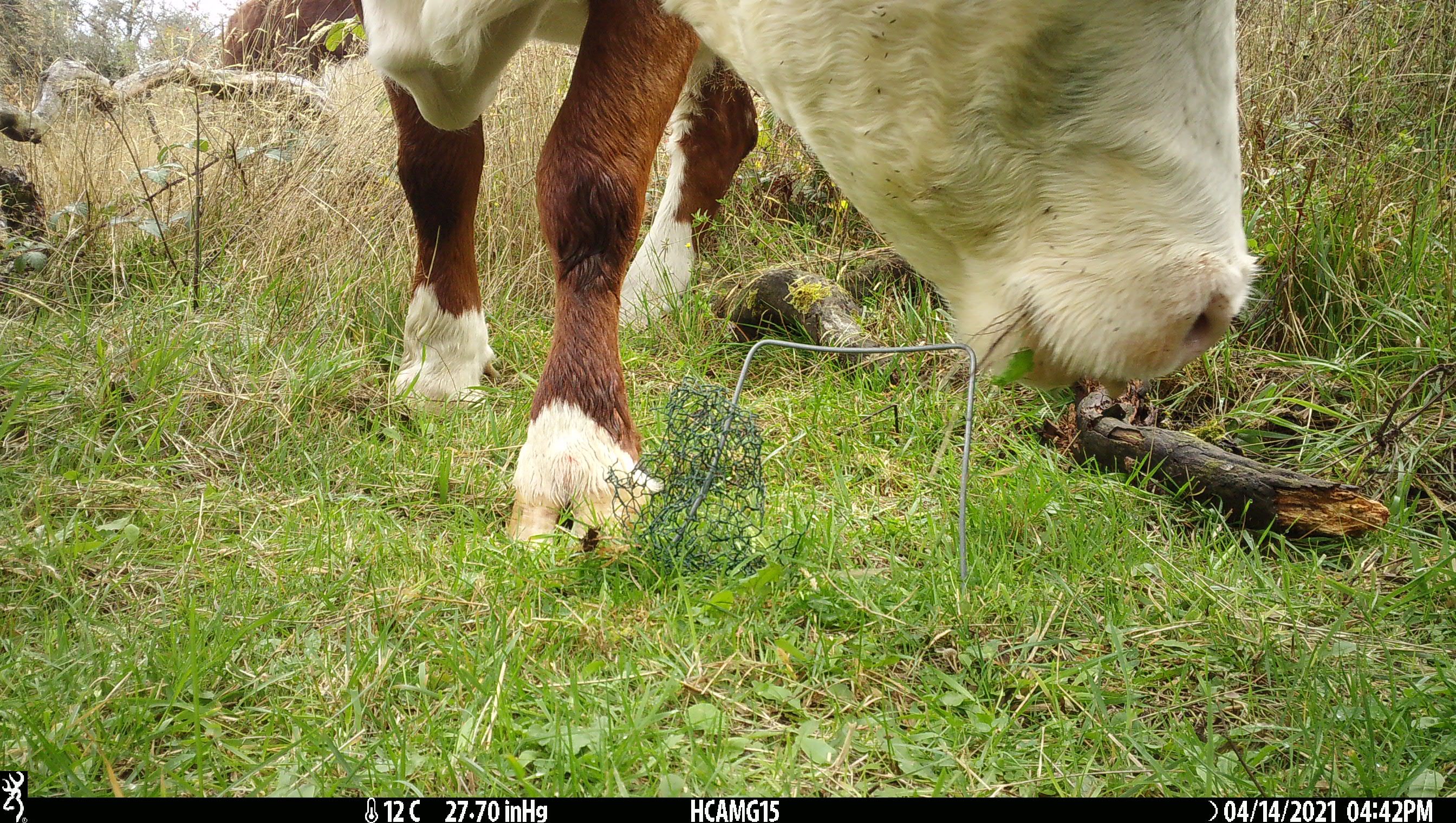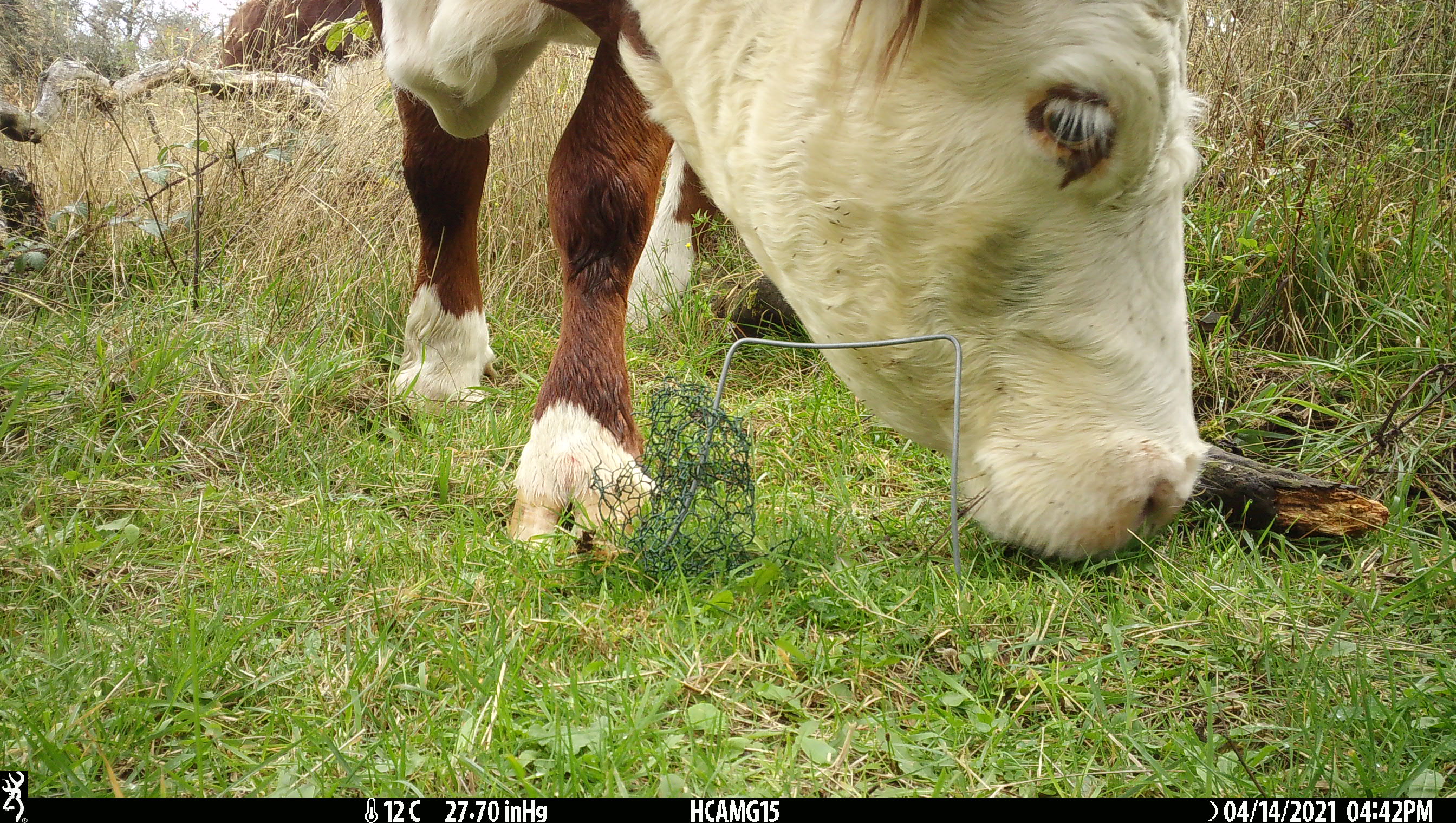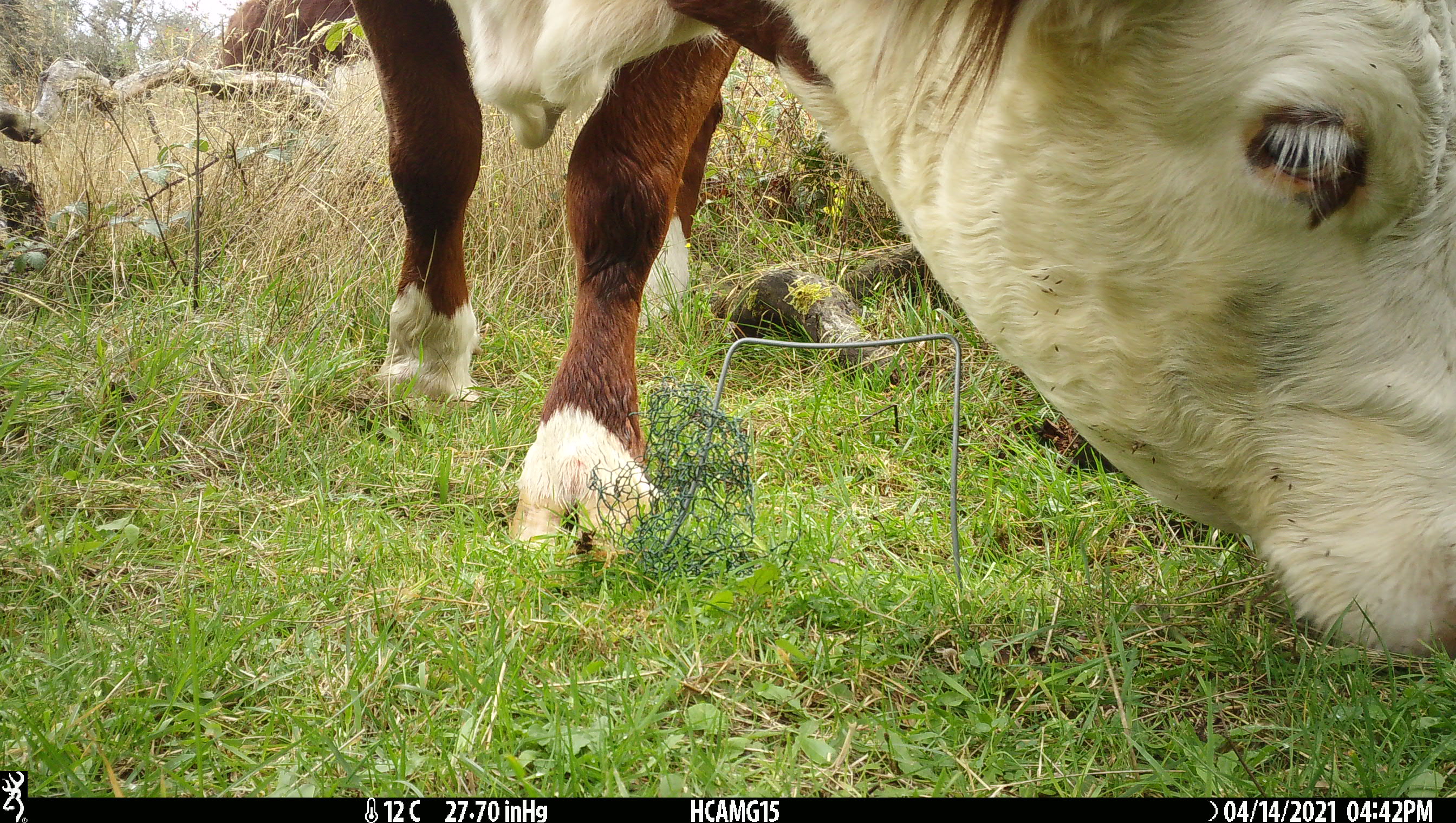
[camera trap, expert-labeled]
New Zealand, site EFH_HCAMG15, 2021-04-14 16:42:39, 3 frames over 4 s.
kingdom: Animalia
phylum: Chordata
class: Mammalia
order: Artiodactyla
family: Bovidae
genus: Bos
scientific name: Bos taurus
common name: domestic cow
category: cow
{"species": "cow (domestic cow) (Bos taurus)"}